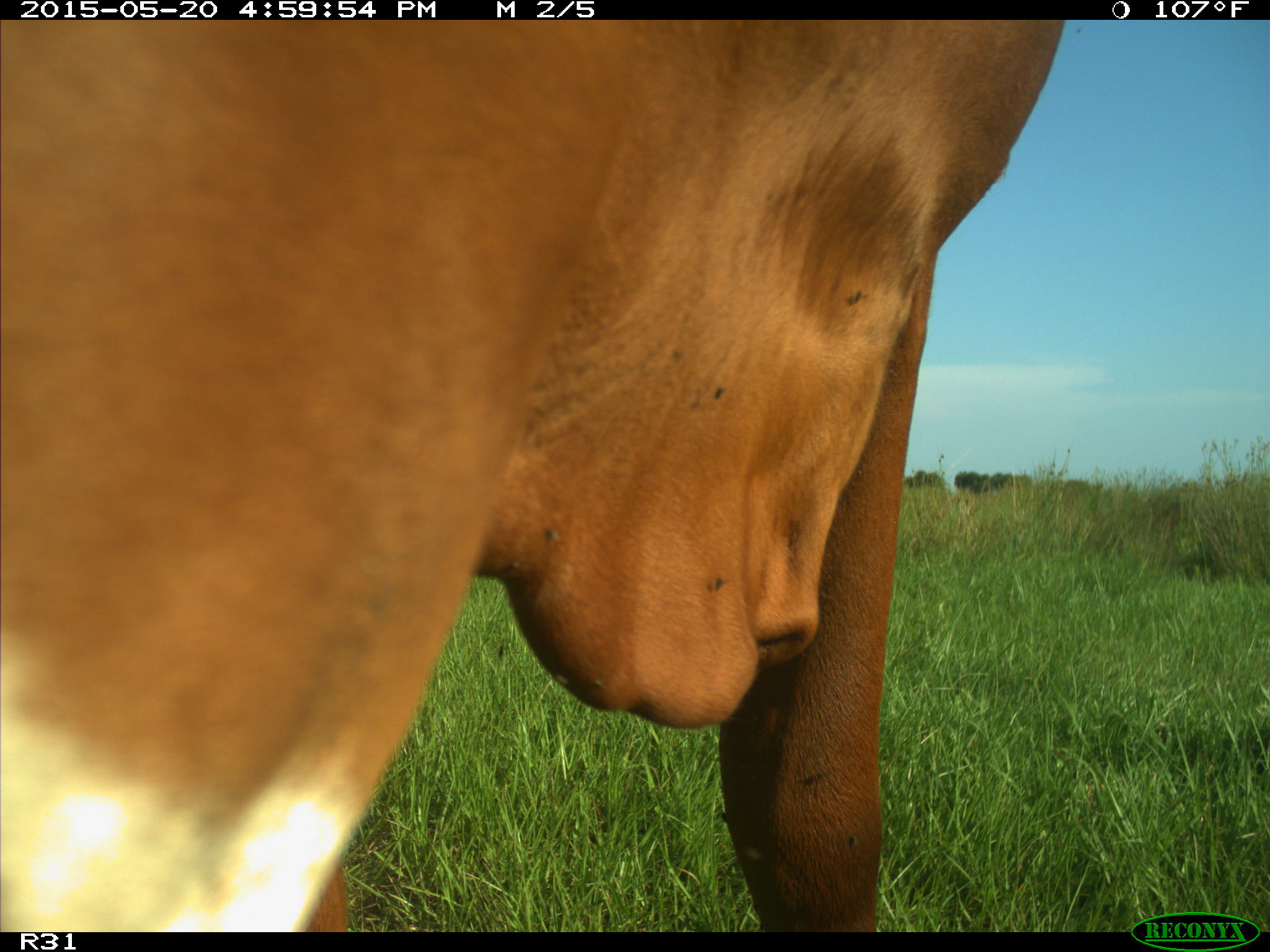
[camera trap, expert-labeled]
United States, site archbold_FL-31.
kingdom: Animalia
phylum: Chordata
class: Mammalia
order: Artiodactyla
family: Bovidae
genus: Bos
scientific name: Bos taurus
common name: domestic cow